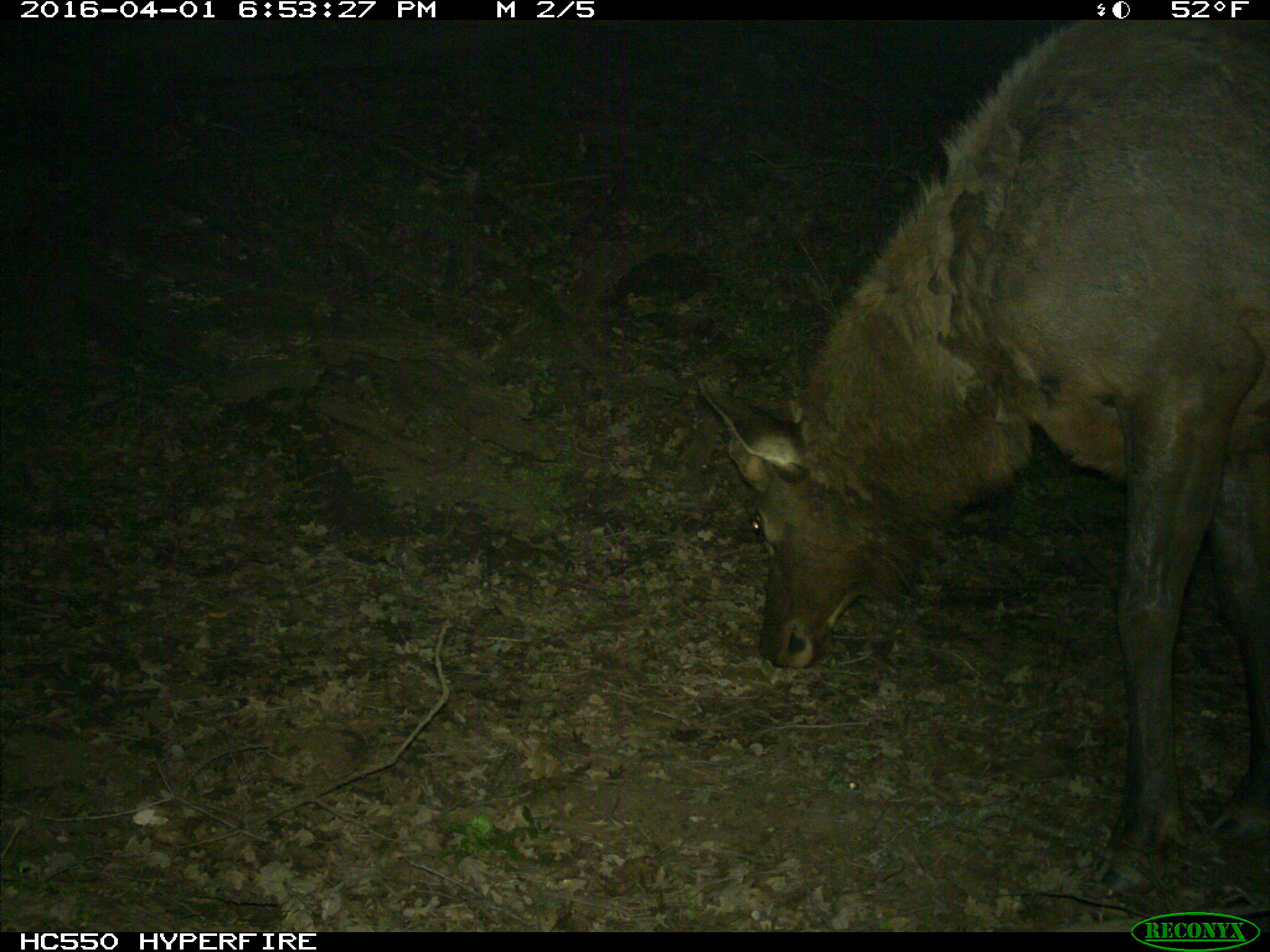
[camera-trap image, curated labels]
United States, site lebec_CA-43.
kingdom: Animalia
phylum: Chordata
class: Mammalia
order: Artiodactyla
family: Cervidae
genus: Cervus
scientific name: Cervus canadensis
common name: elk